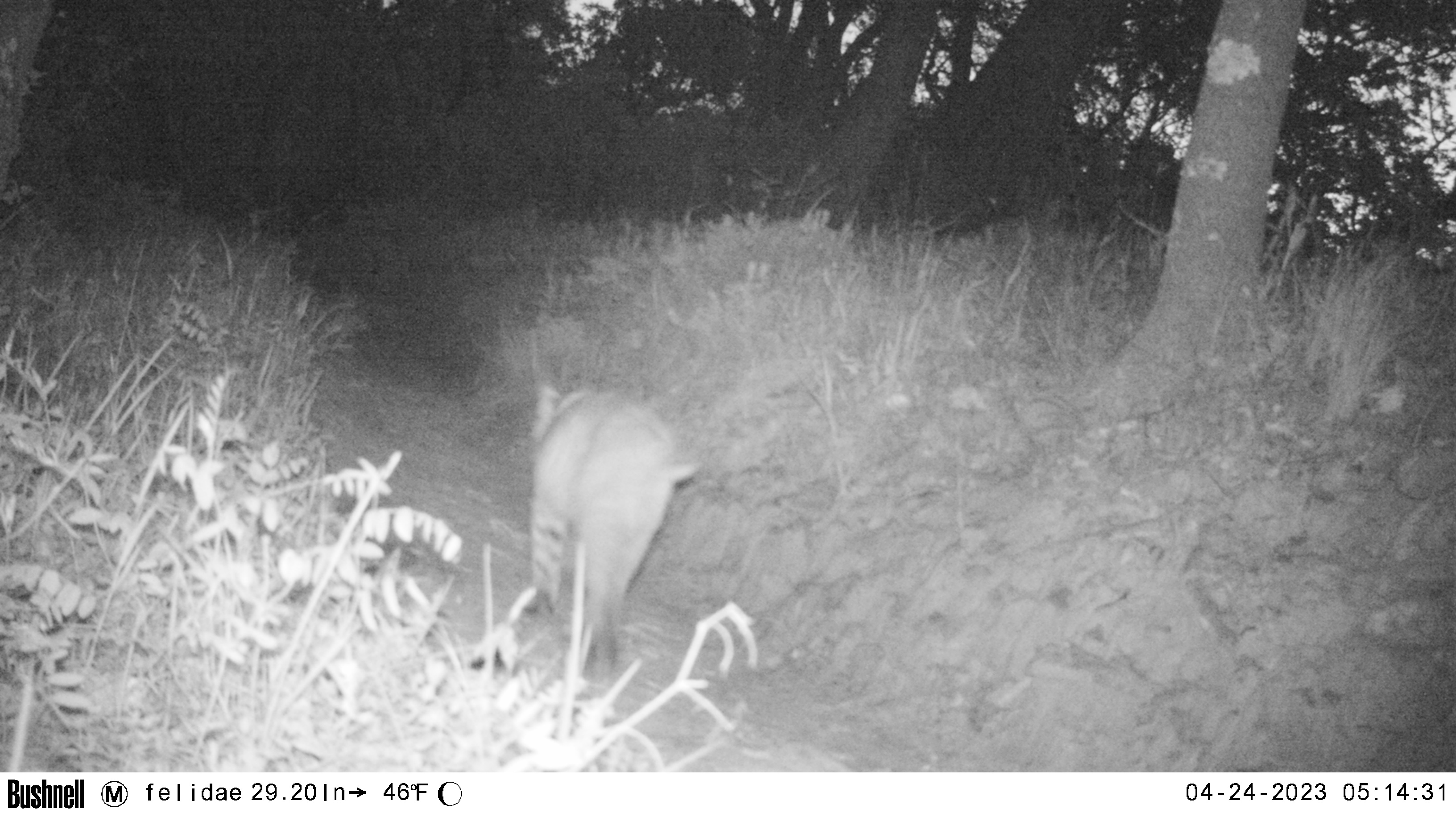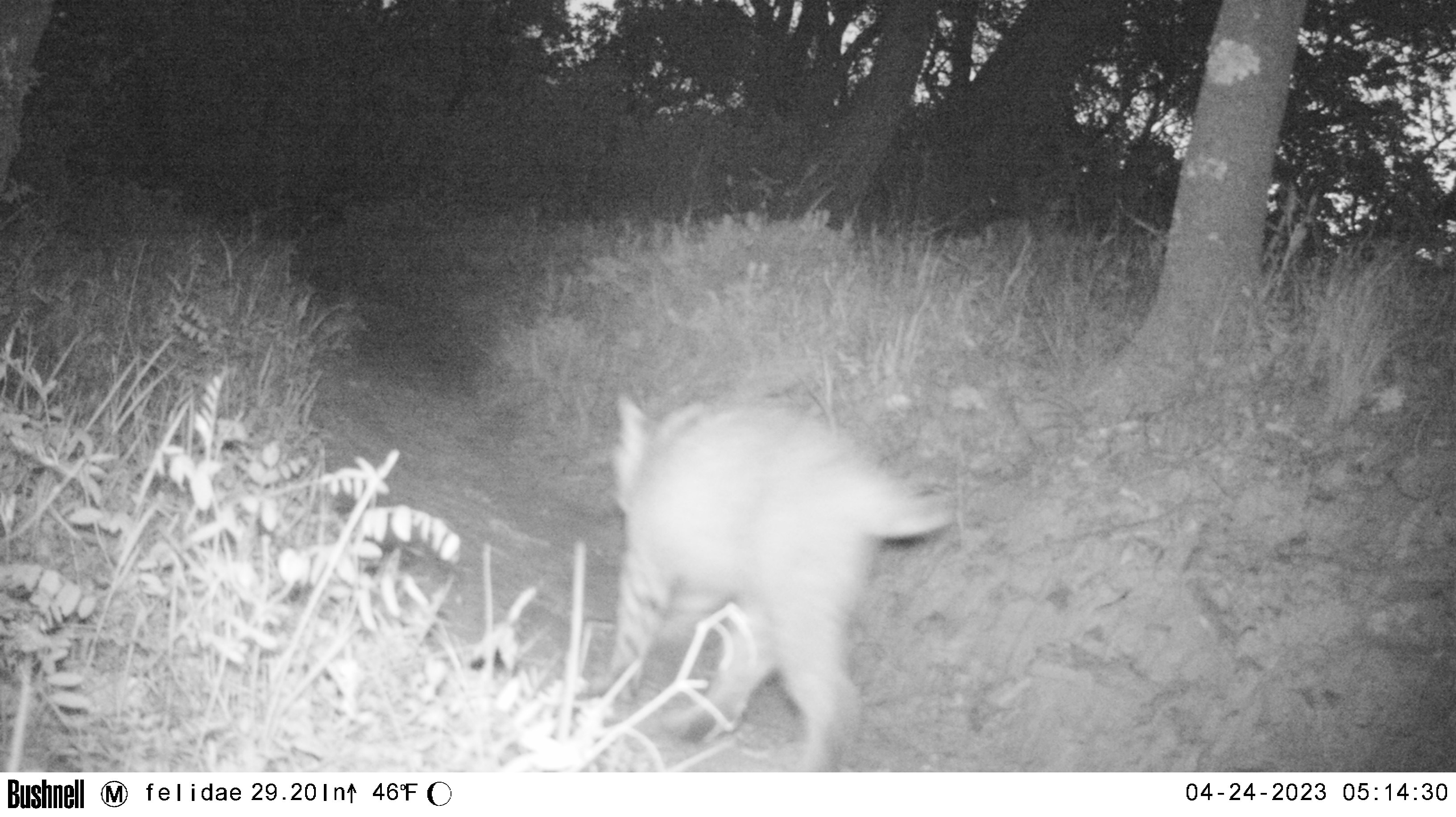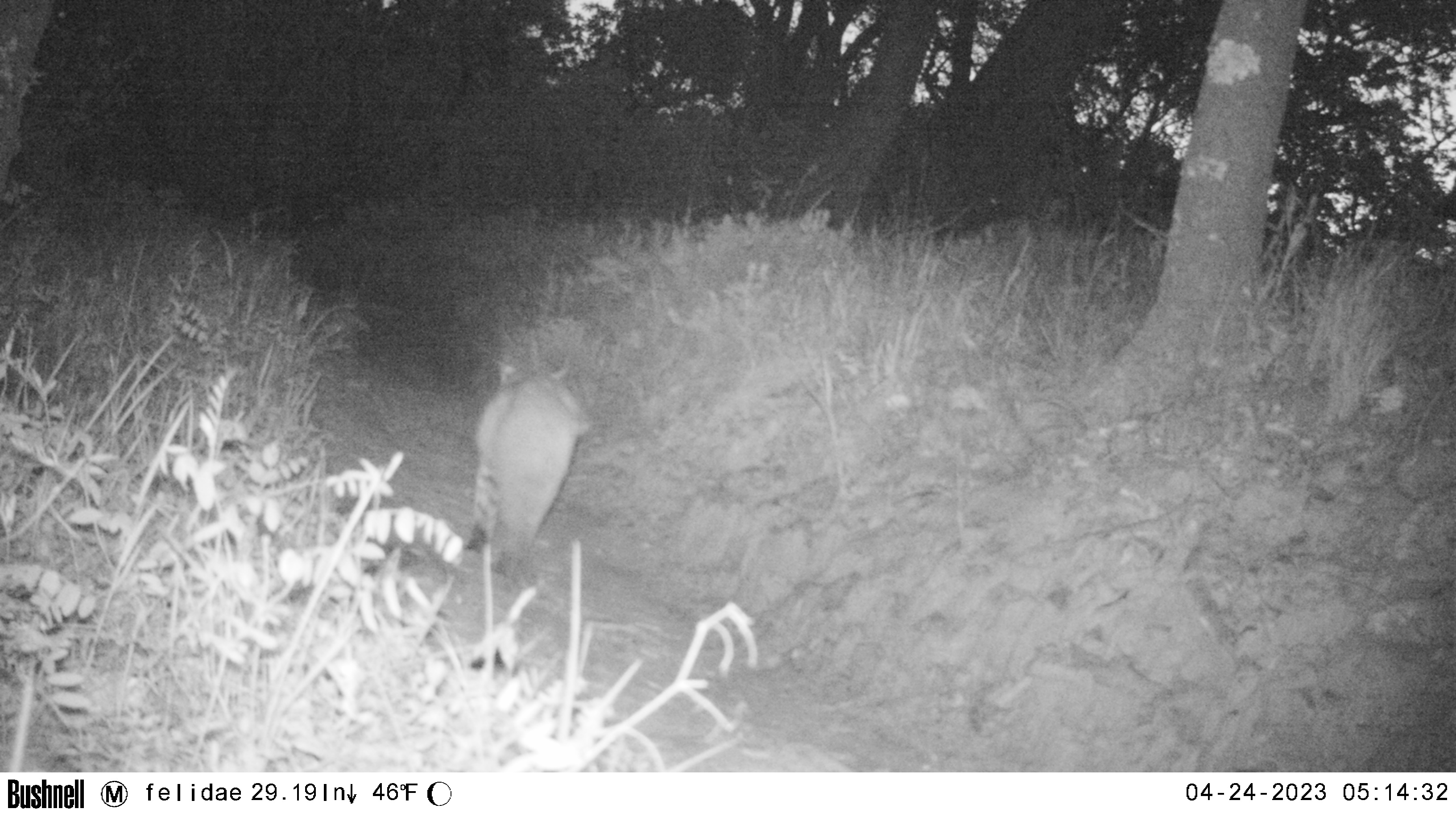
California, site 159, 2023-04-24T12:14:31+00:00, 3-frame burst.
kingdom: Animalia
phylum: Chordata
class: Mammalia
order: Carnivora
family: Felidae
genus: Lynx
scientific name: Lynx rufus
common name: bobcat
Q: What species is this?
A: Bobcat (Lynx rufus).